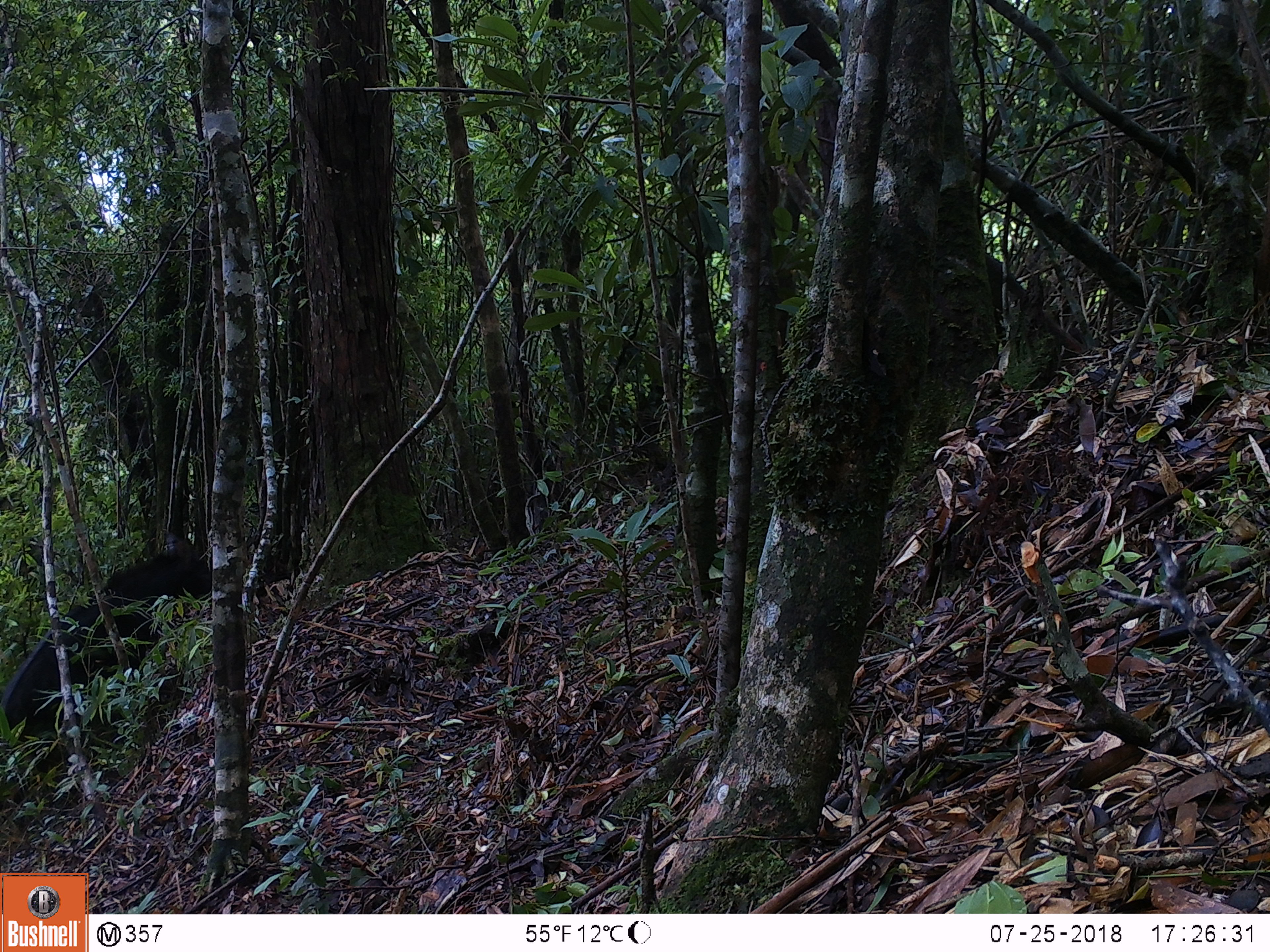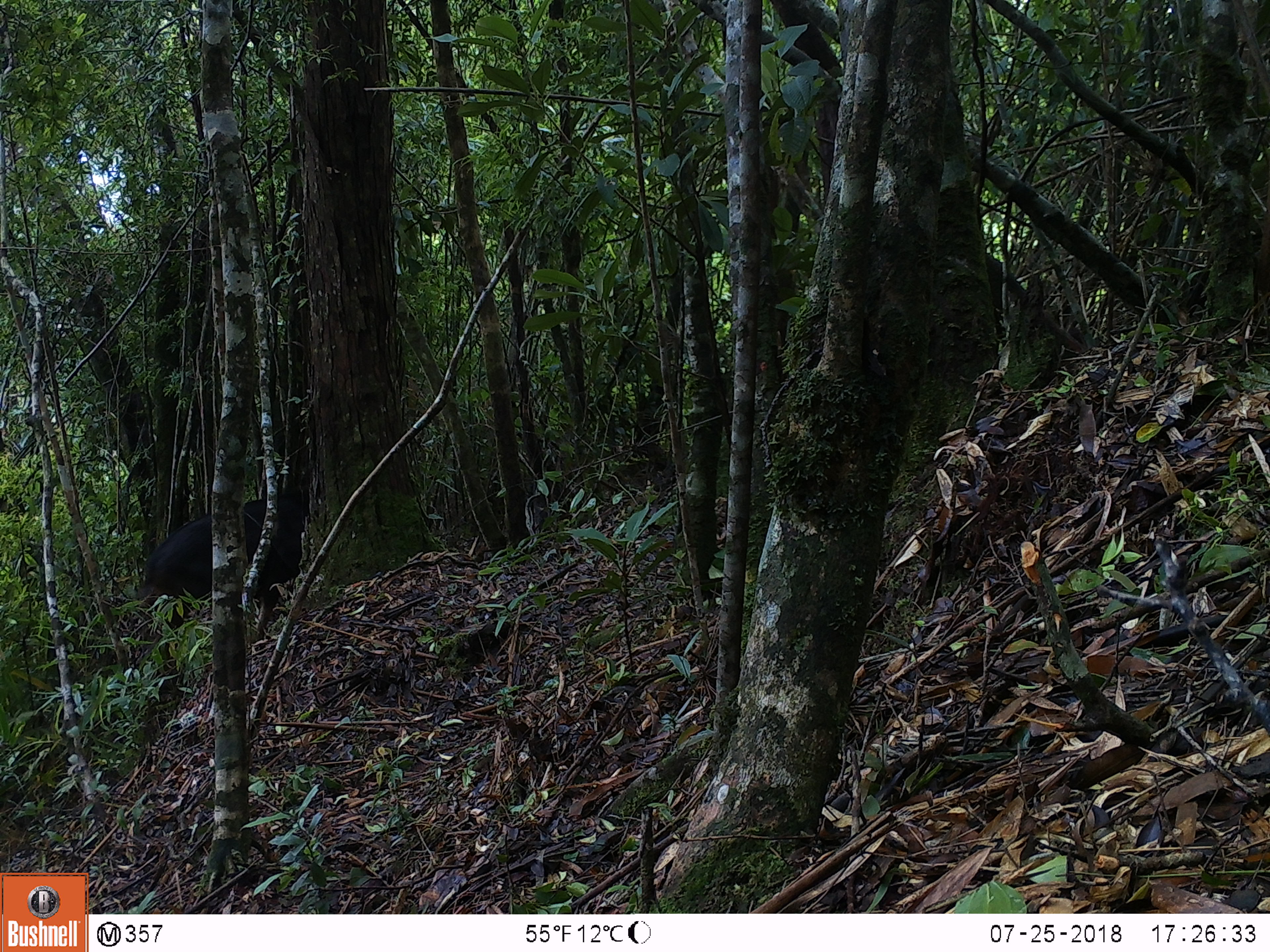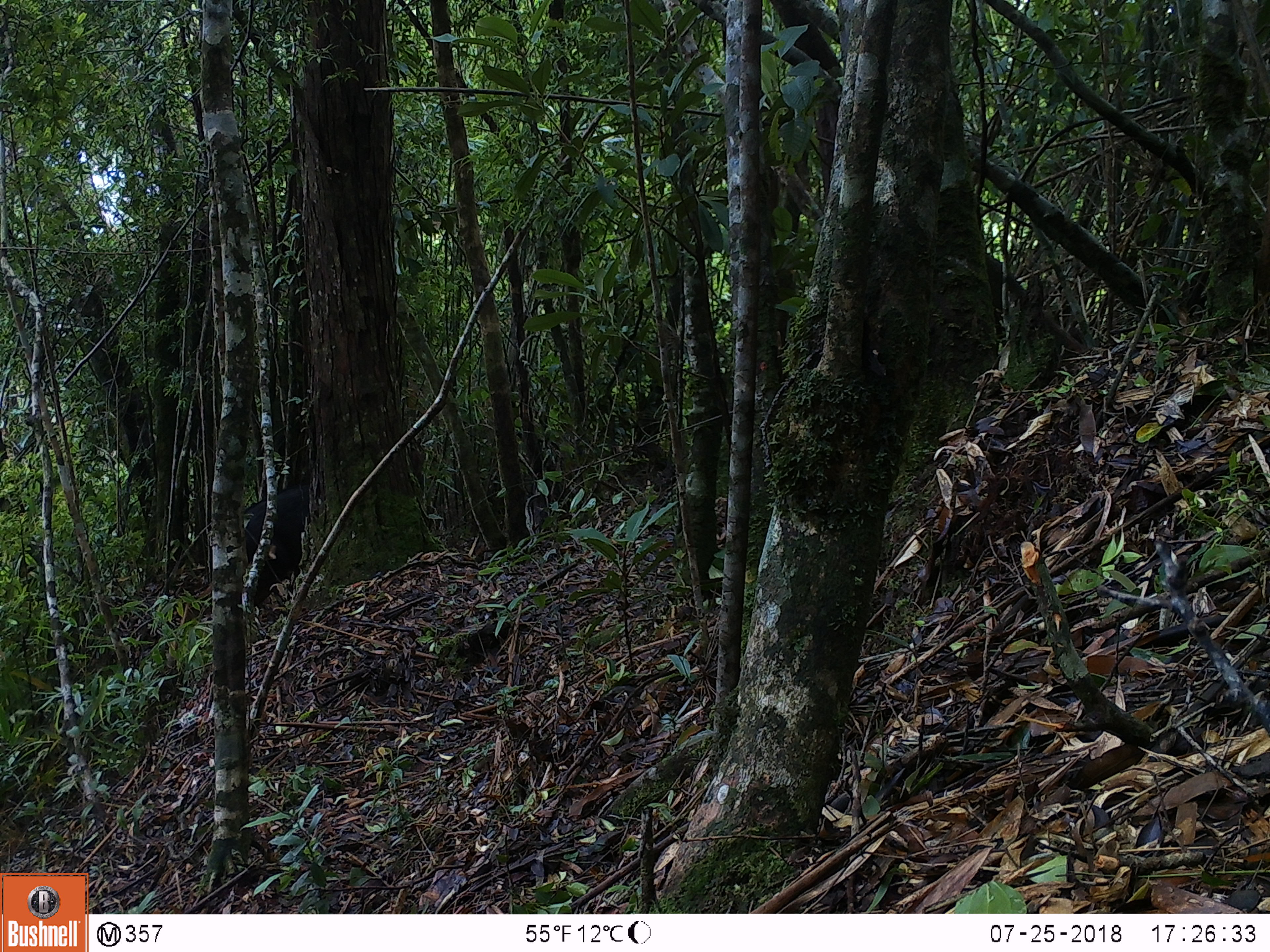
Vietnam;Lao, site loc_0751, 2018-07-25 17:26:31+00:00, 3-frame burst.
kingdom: Animalia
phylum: Chordata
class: Mammalia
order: Artiodactyla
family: Bovidae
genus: Capricornis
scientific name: Capricornis sumatraensis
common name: chinese serow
Chinese serow (Capricornis sumatraensis). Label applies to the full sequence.